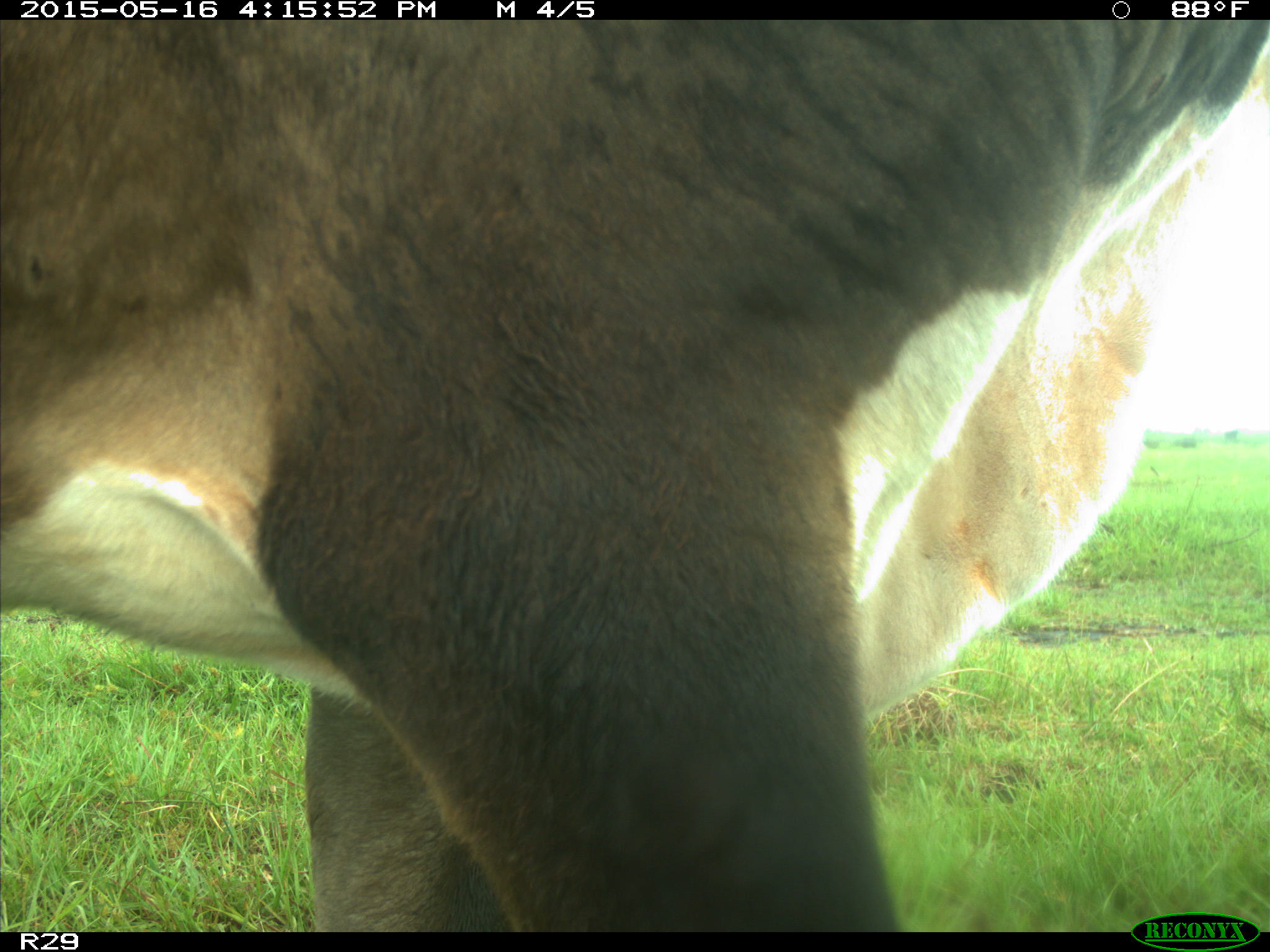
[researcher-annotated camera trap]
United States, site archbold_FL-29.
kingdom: Animalia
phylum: Chordata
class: Mammalia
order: Artiodactyla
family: Bovidae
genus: Bos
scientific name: Bos taurus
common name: domestic cow